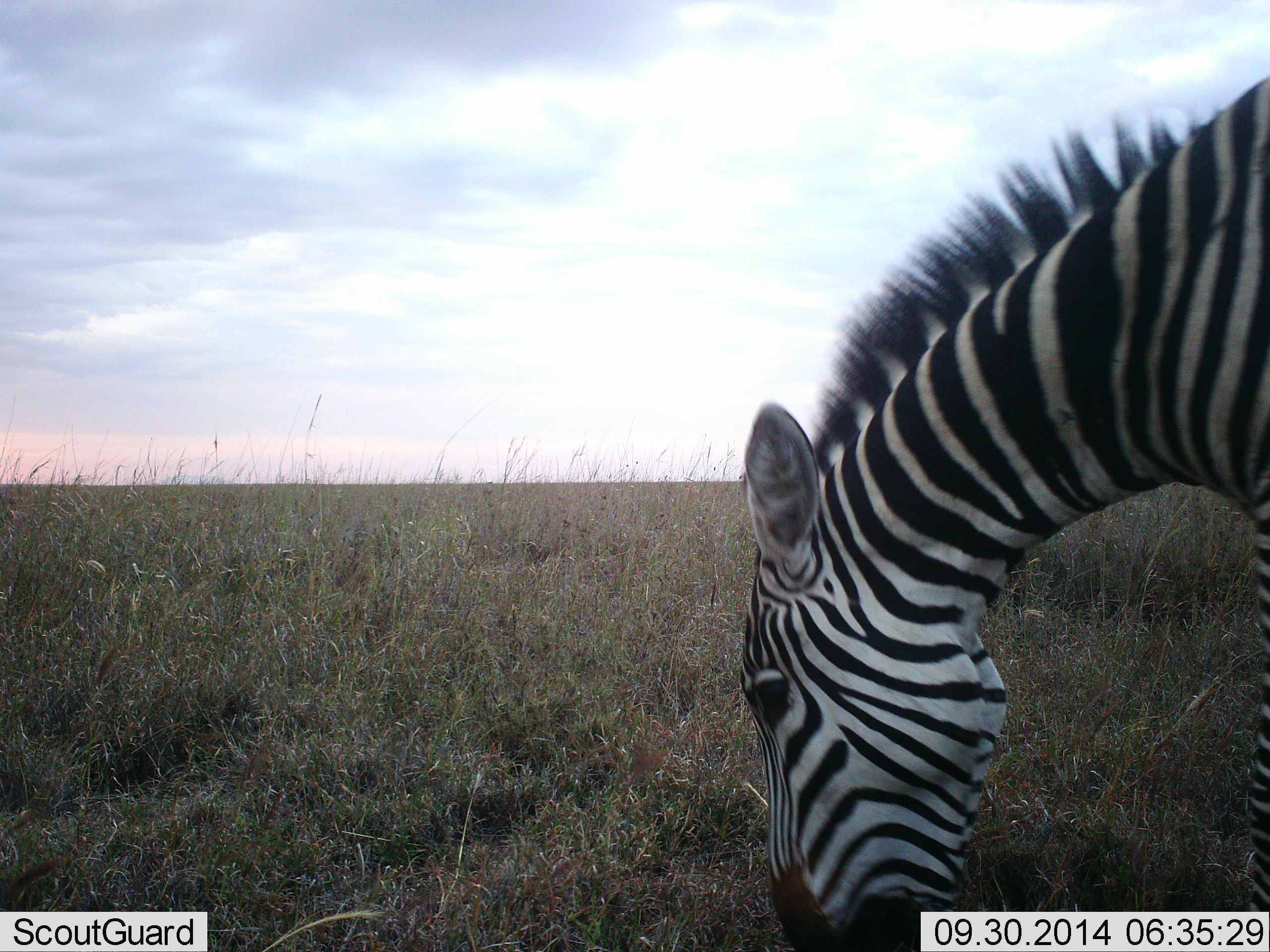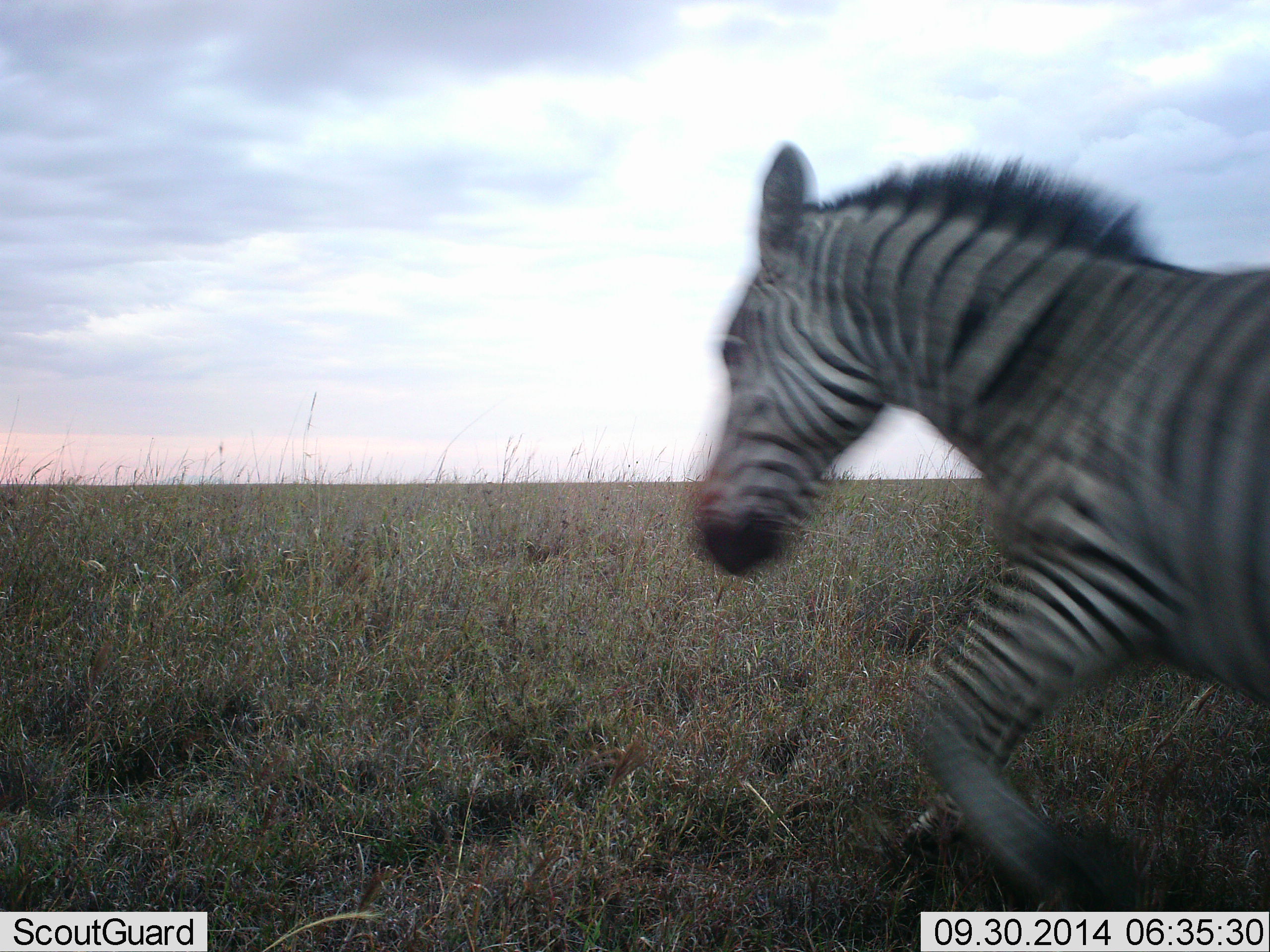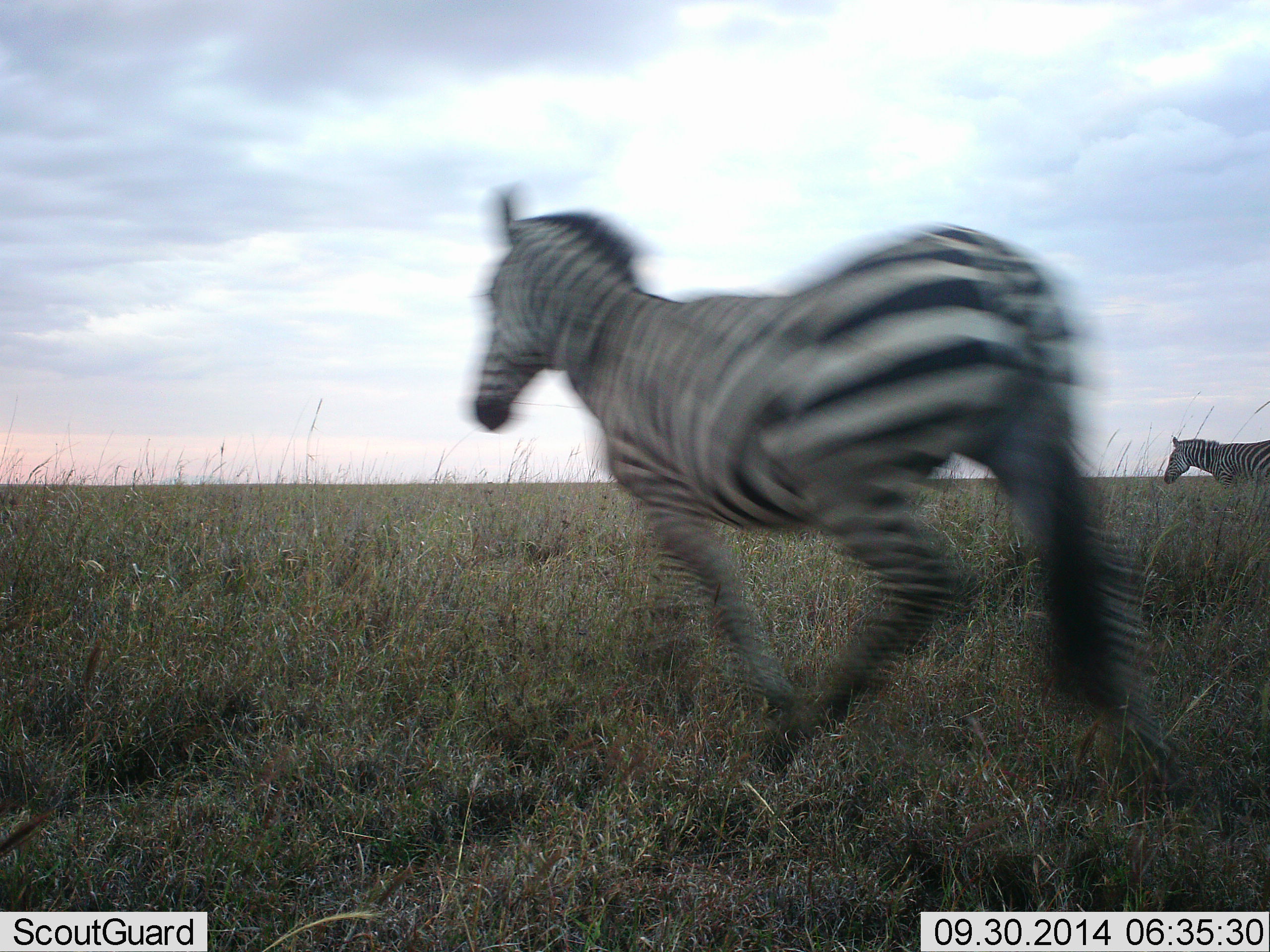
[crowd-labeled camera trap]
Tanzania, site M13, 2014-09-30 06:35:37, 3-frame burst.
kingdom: Animalia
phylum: Chordata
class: Mammalia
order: Perissodactyla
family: Equidae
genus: Equus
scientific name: Equus quagga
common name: plains zebra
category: zebra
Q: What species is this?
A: Zebra (plains zebra) (Equus quagga).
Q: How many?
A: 2.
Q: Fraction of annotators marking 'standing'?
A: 20%.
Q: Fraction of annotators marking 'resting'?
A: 10%.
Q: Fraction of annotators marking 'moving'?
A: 90%.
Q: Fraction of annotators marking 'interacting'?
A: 0%.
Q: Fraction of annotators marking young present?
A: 0%.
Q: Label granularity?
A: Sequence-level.